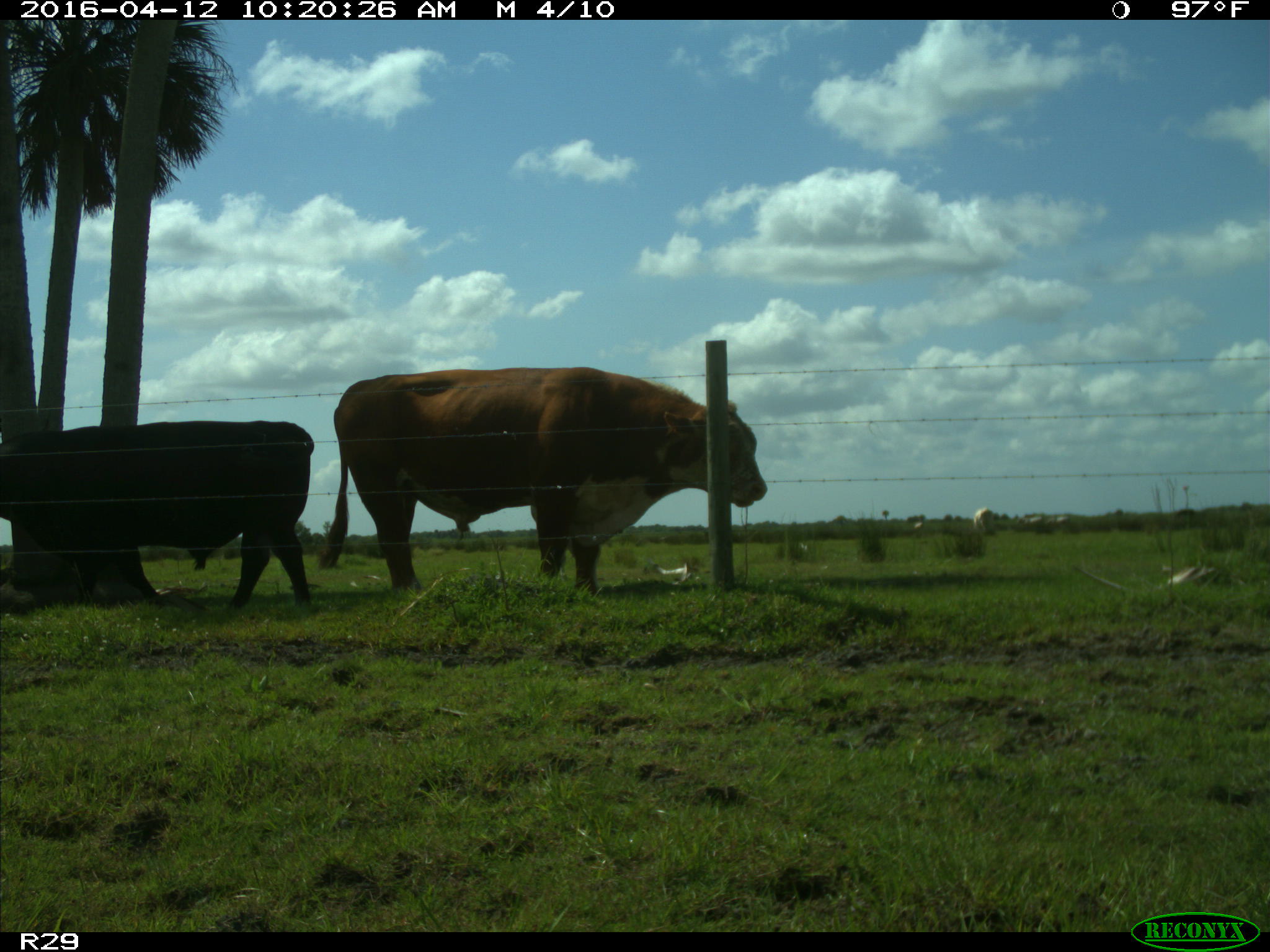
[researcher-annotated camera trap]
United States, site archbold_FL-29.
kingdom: Animalia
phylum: Chordata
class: Mammalia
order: Artiodactyla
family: Bovidae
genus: Bos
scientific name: Bos taurus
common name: domestic cow